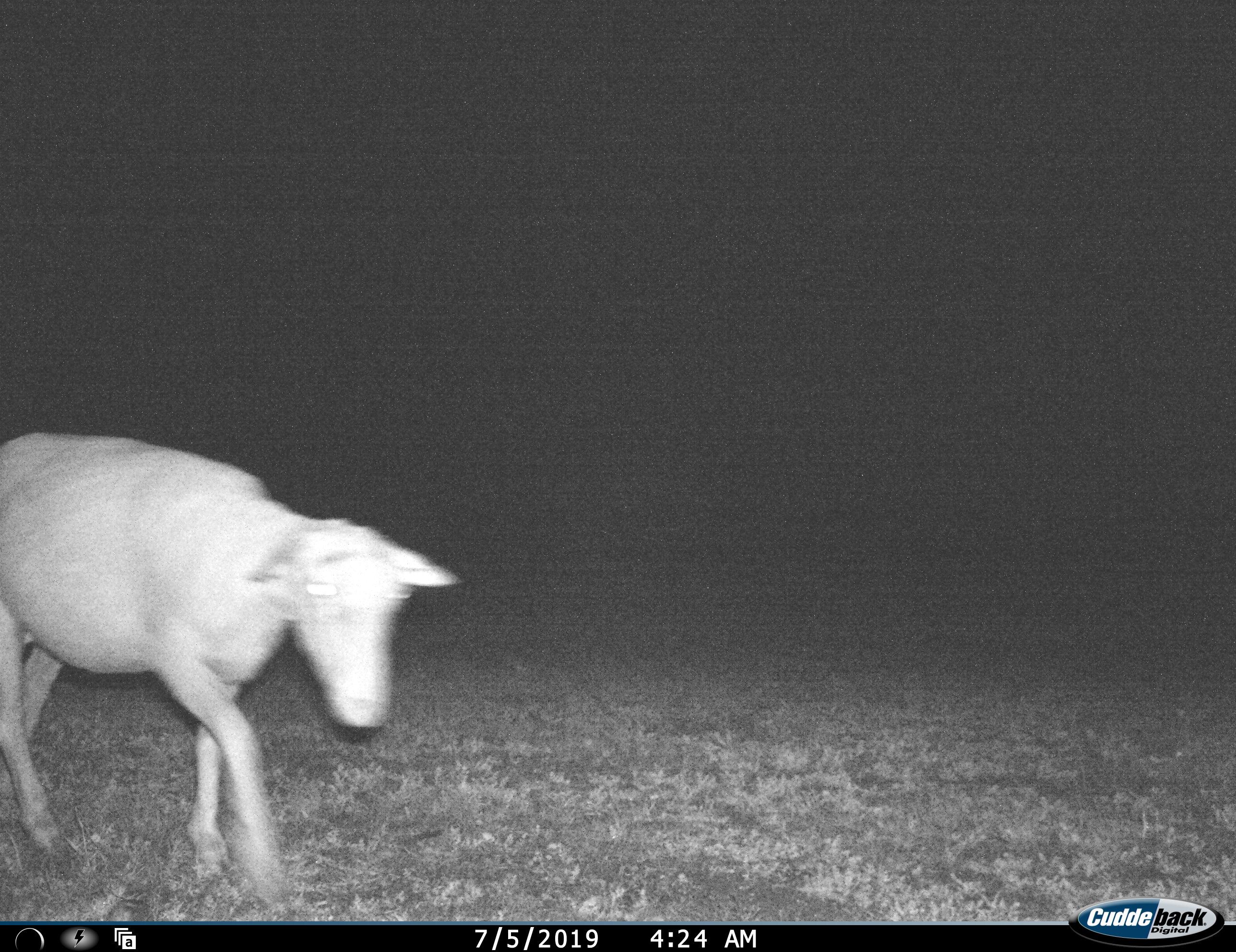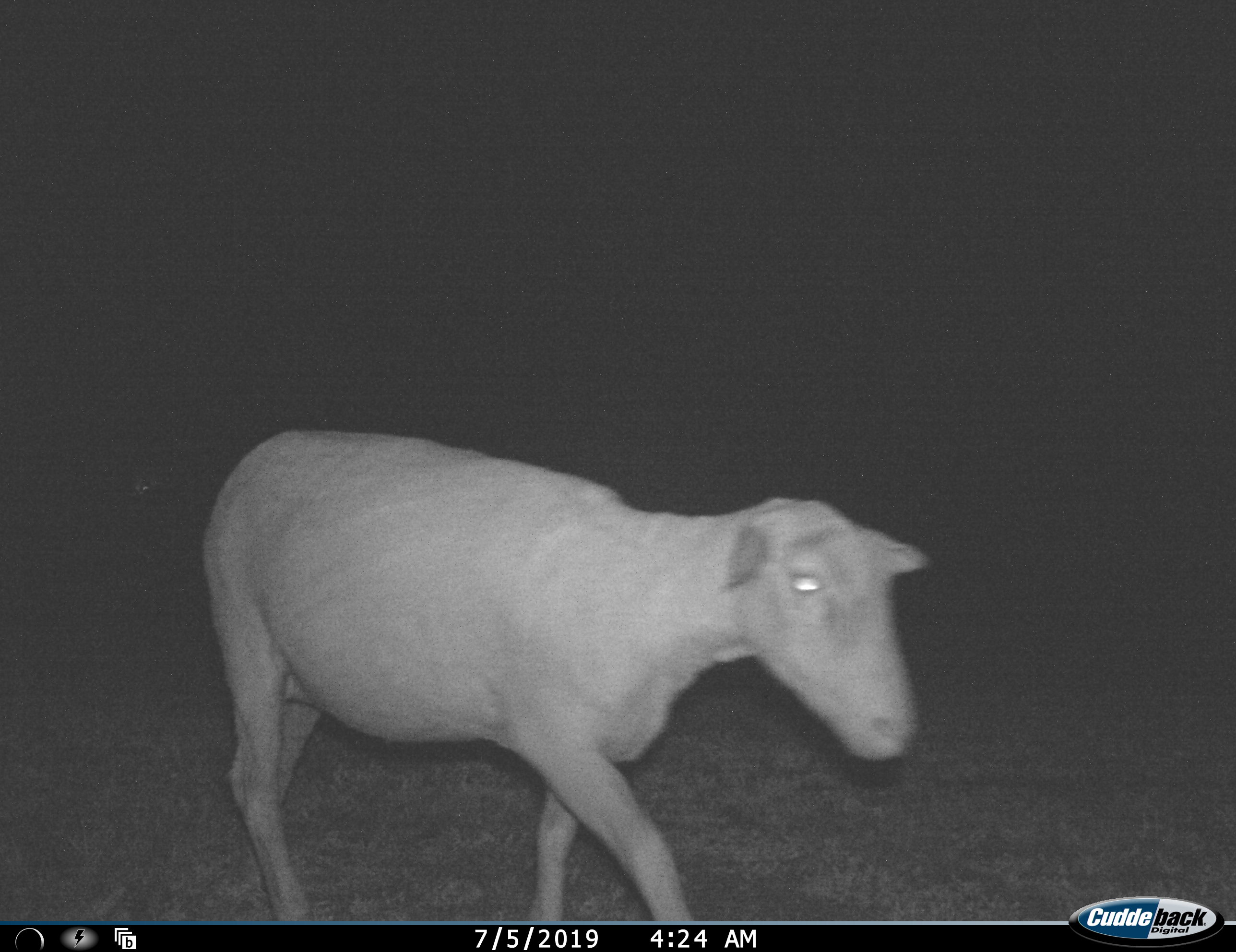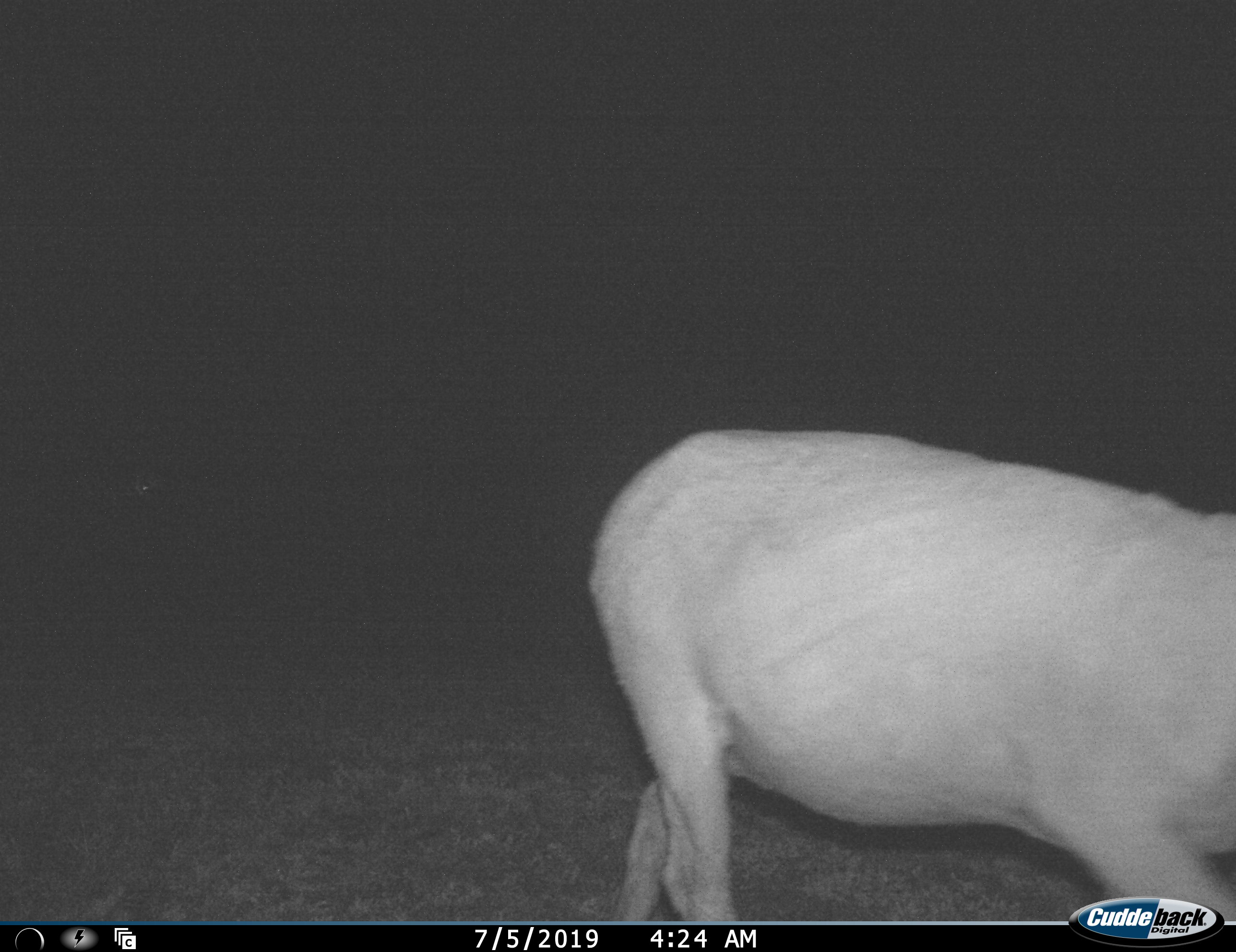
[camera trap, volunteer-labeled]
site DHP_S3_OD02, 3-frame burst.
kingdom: Animalia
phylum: Chordata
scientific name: Vertebrata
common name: domestic animal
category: domesticanimal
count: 1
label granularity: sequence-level